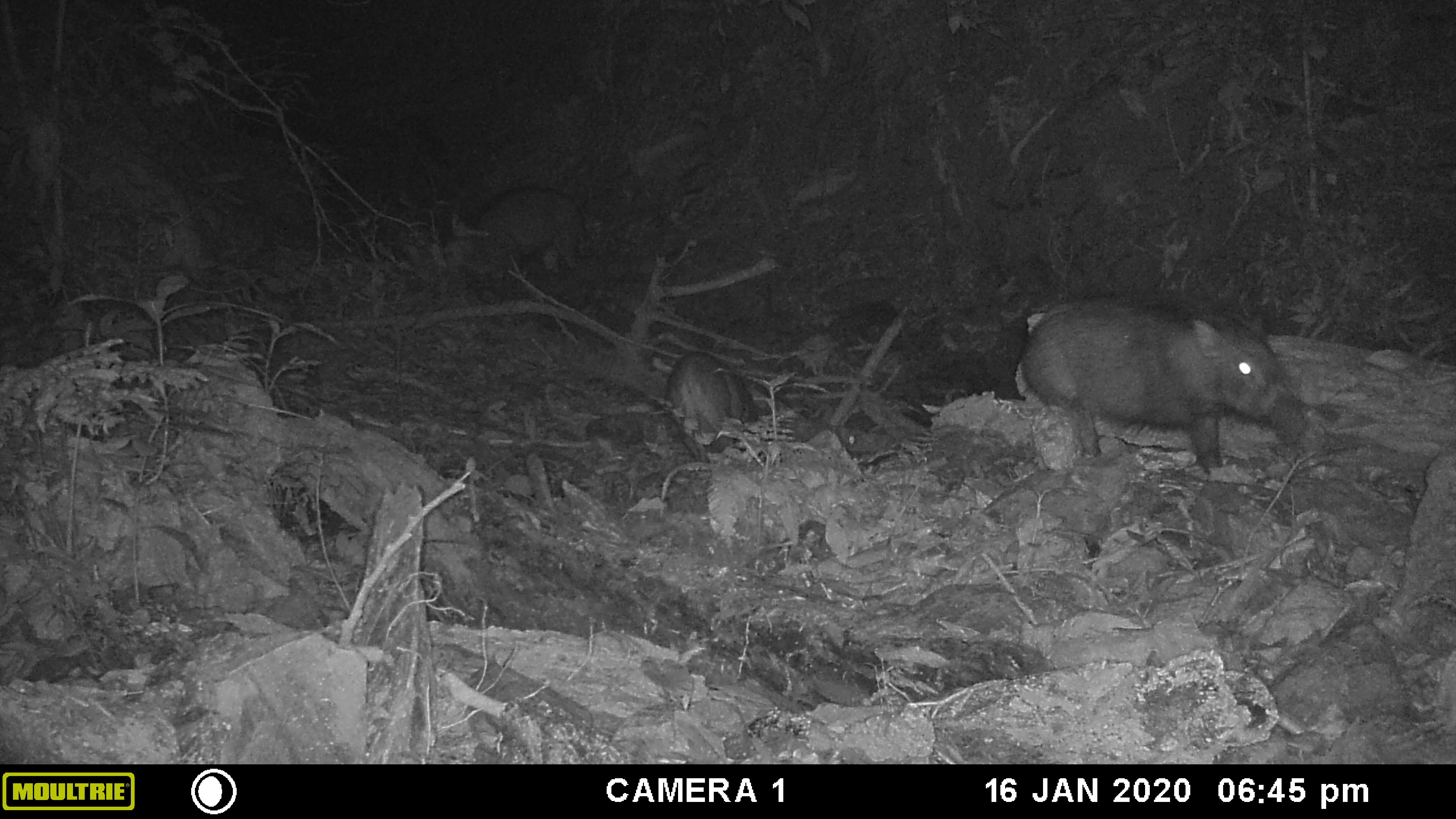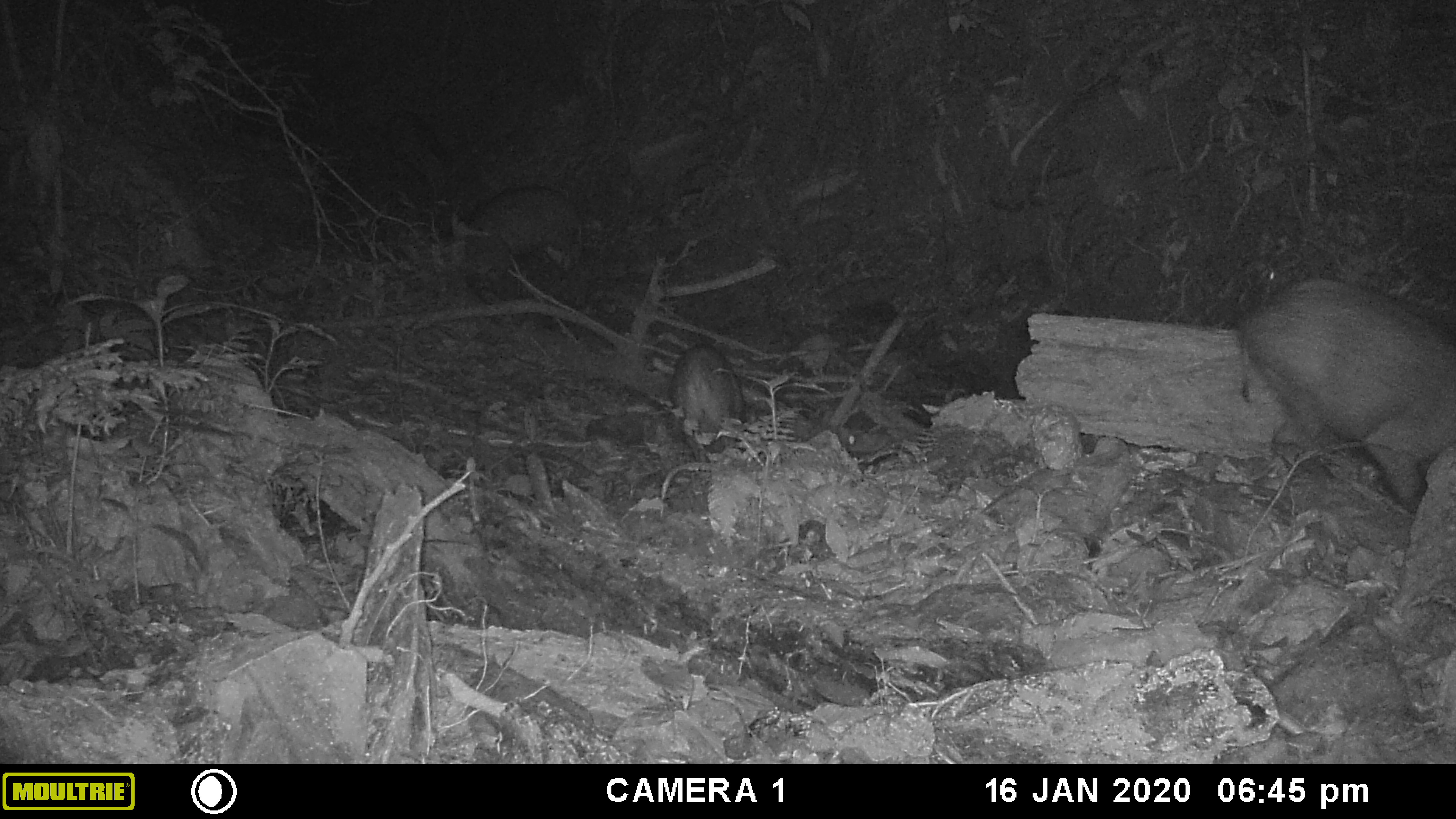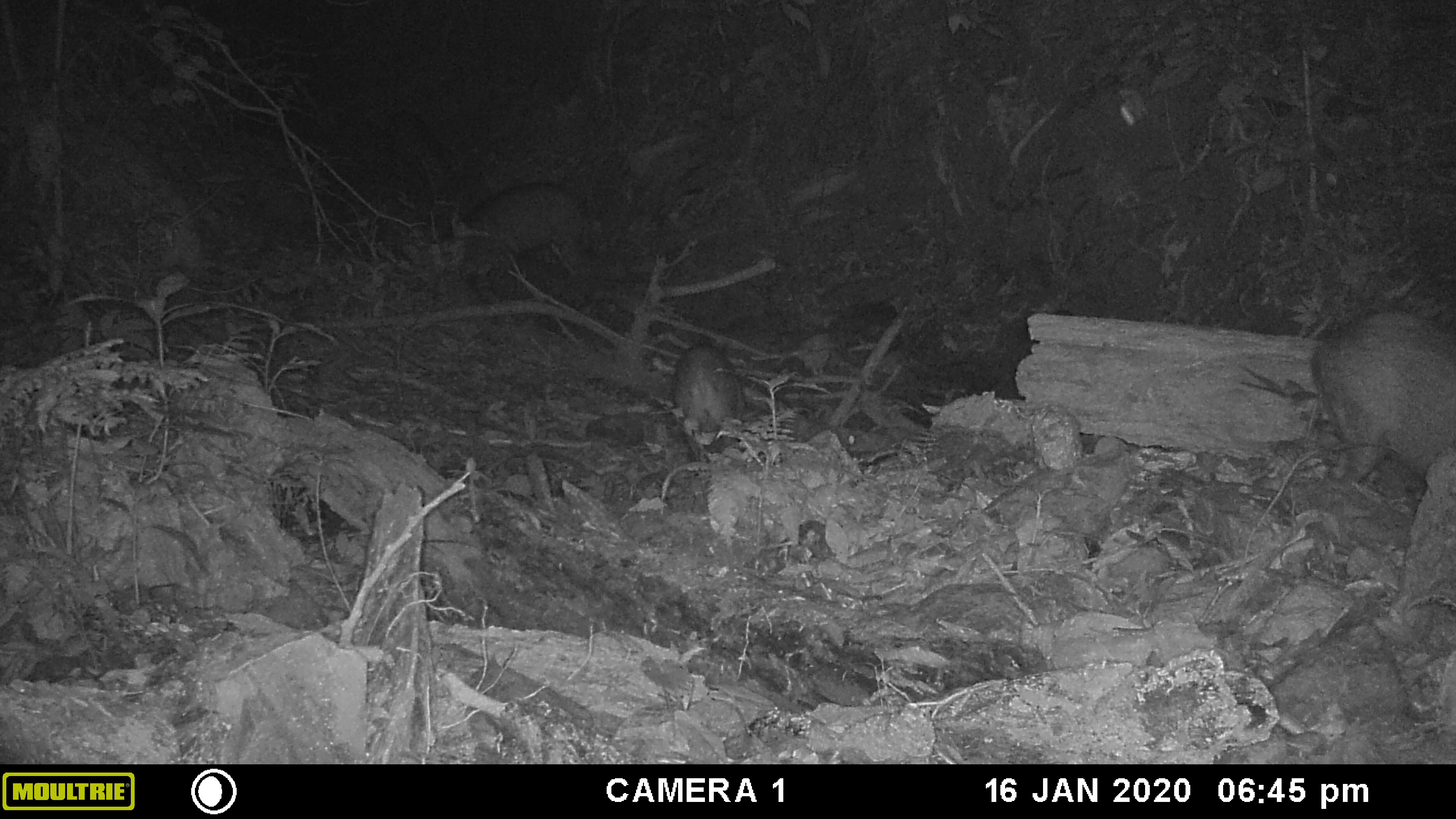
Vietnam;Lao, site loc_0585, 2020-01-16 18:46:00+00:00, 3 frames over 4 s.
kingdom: Animalia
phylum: Chordata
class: Mammalia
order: Artiodactyla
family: Suidae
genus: Sus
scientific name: Sus scrofa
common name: eurasian wild pig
Eurasian wild pig (Sus scrofa). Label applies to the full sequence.